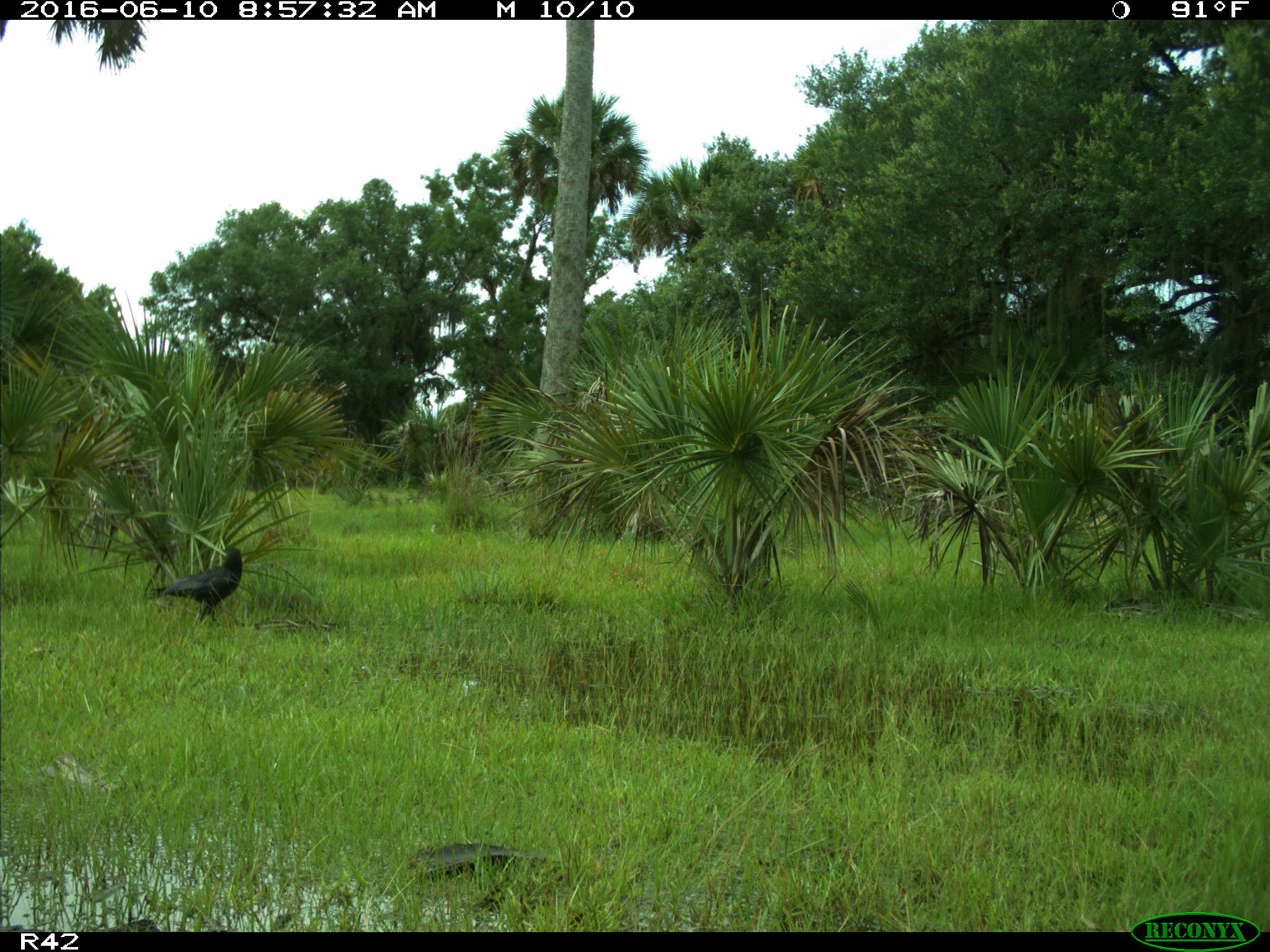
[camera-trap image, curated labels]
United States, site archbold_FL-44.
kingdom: Animalia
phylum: Chordata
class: Aves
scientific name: Aves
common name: birds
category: unidentified bird